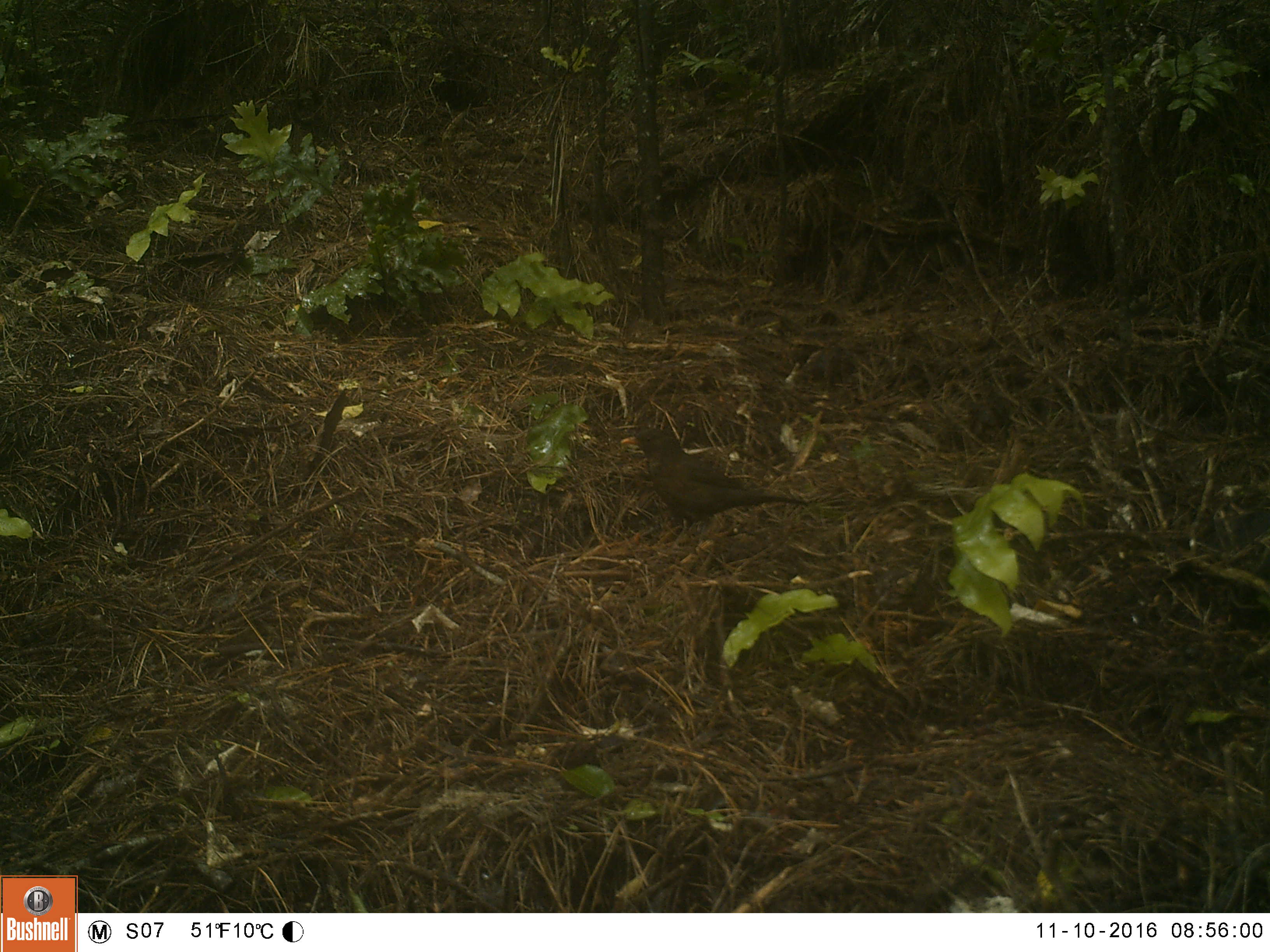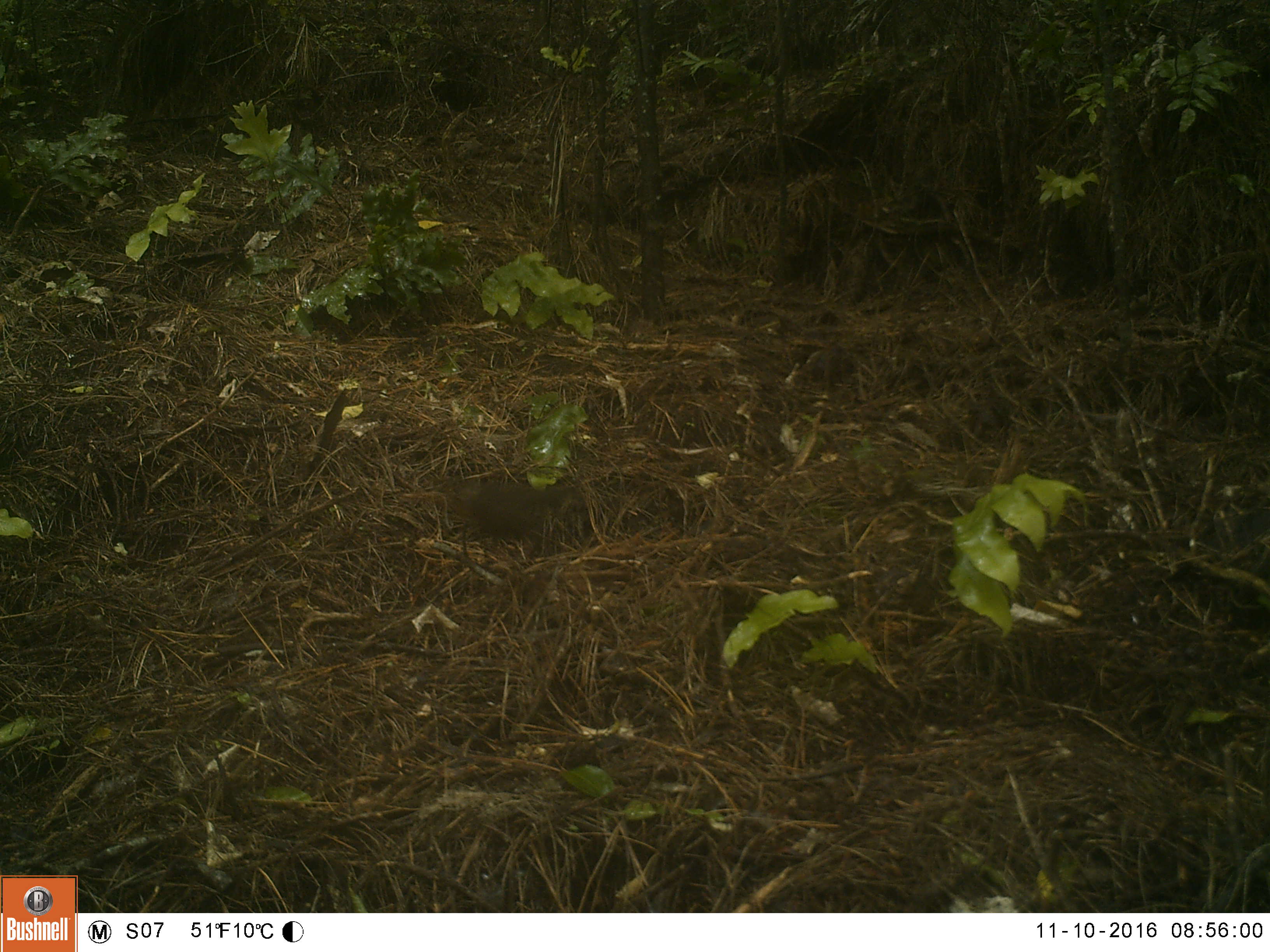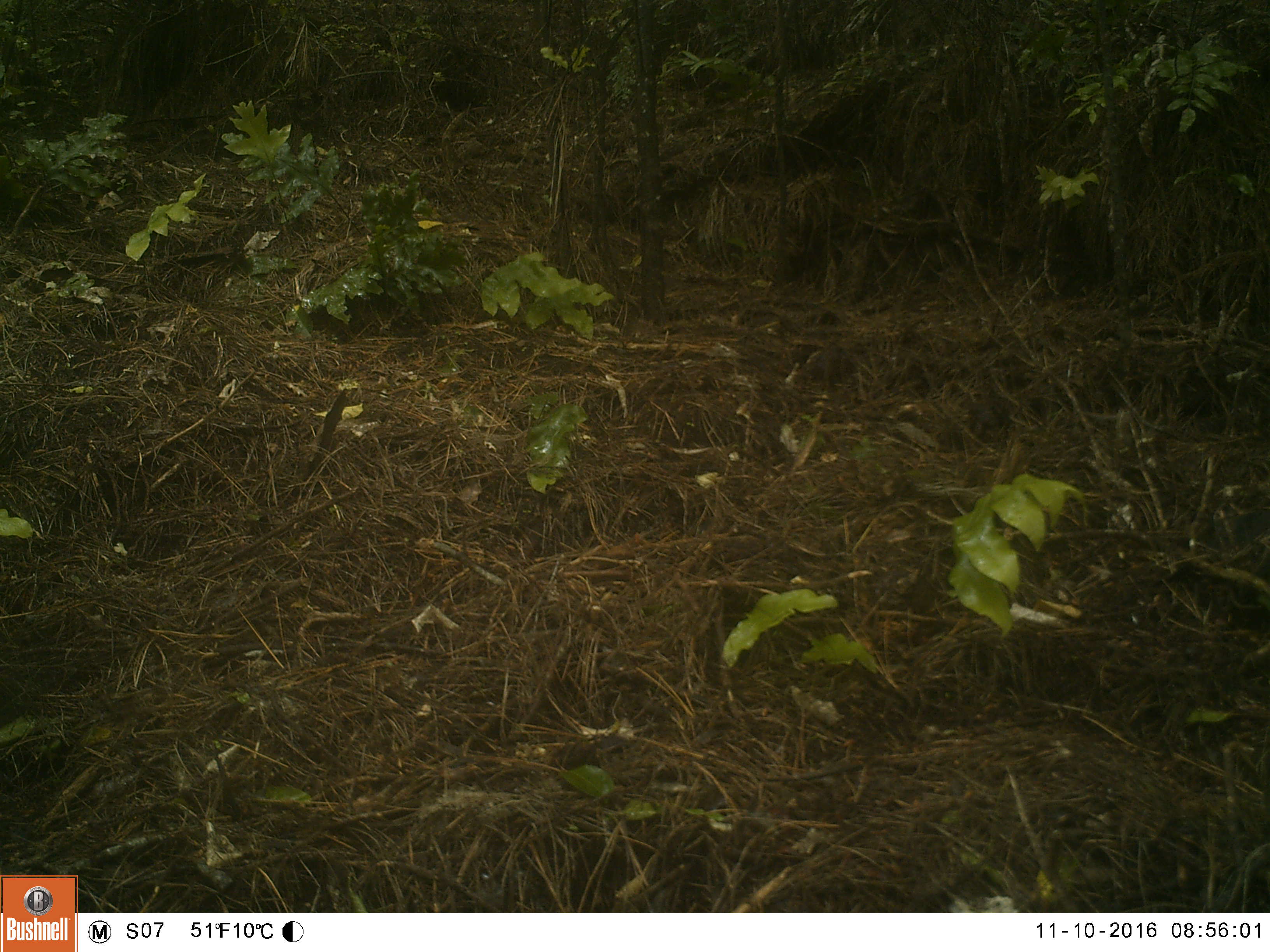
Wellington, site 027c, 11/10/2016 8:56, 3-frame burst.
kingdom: Animalia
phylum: Chordata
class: Aves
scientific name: Aves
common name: bird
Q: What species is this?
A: Bird (Aves).